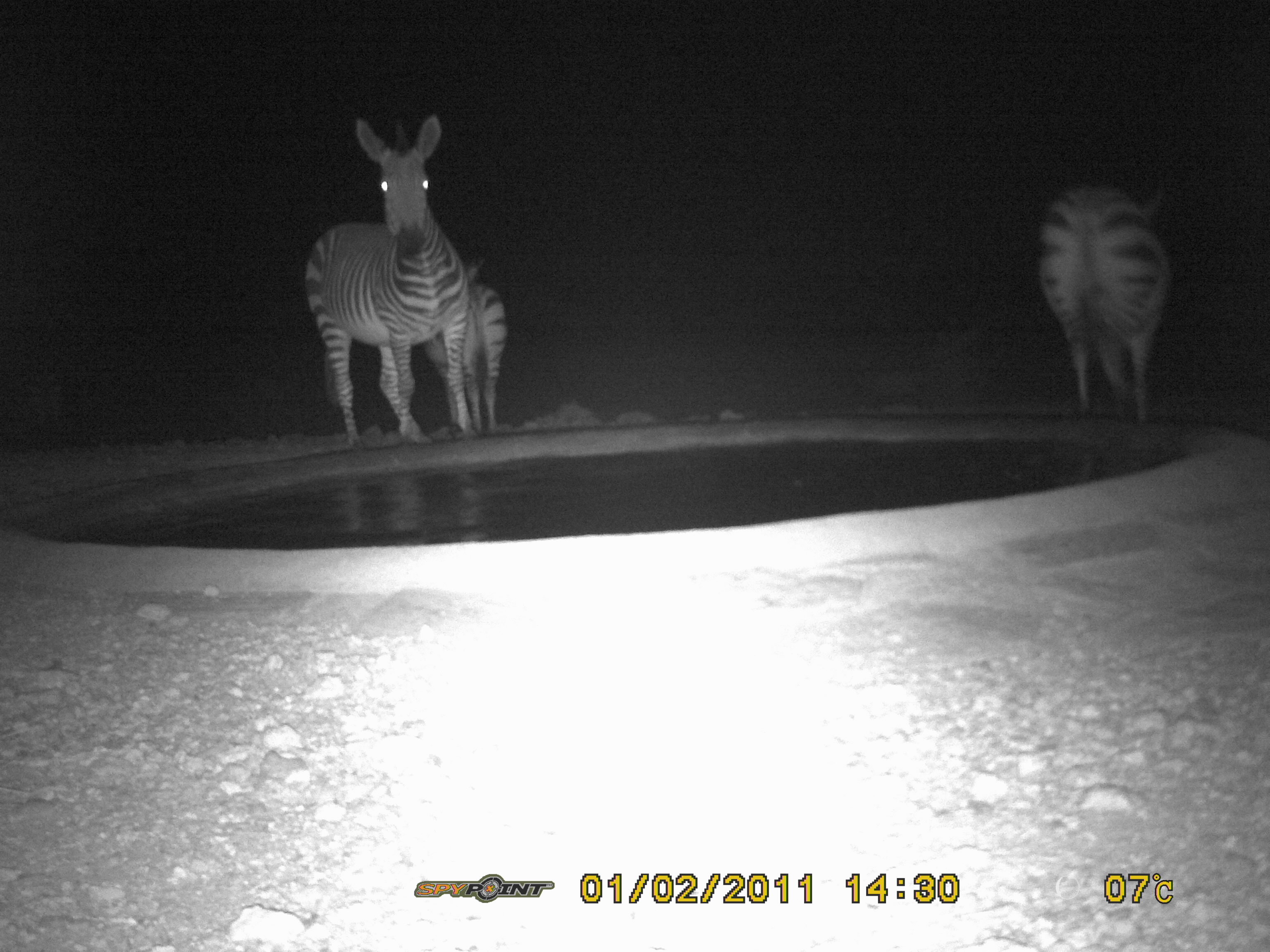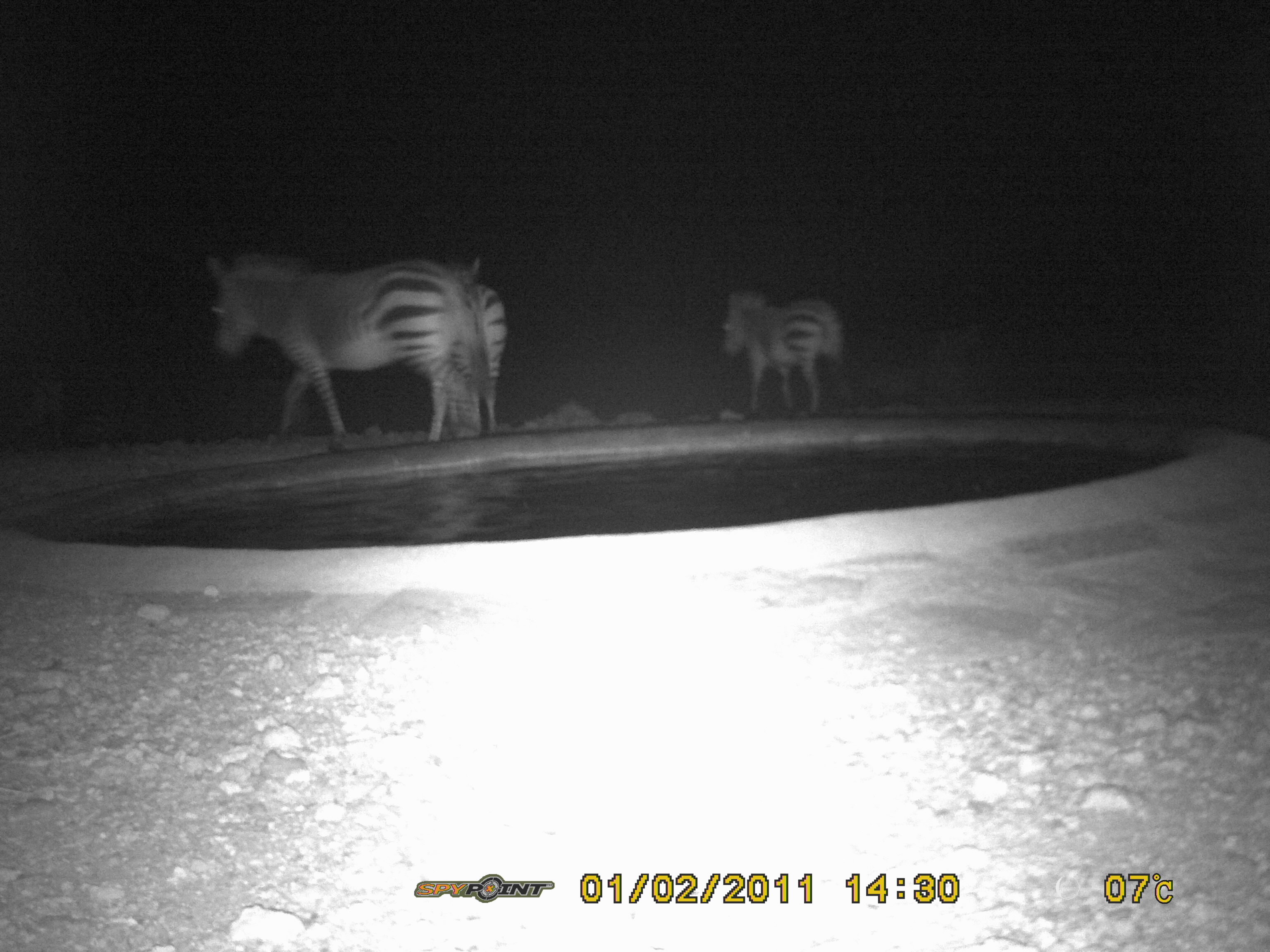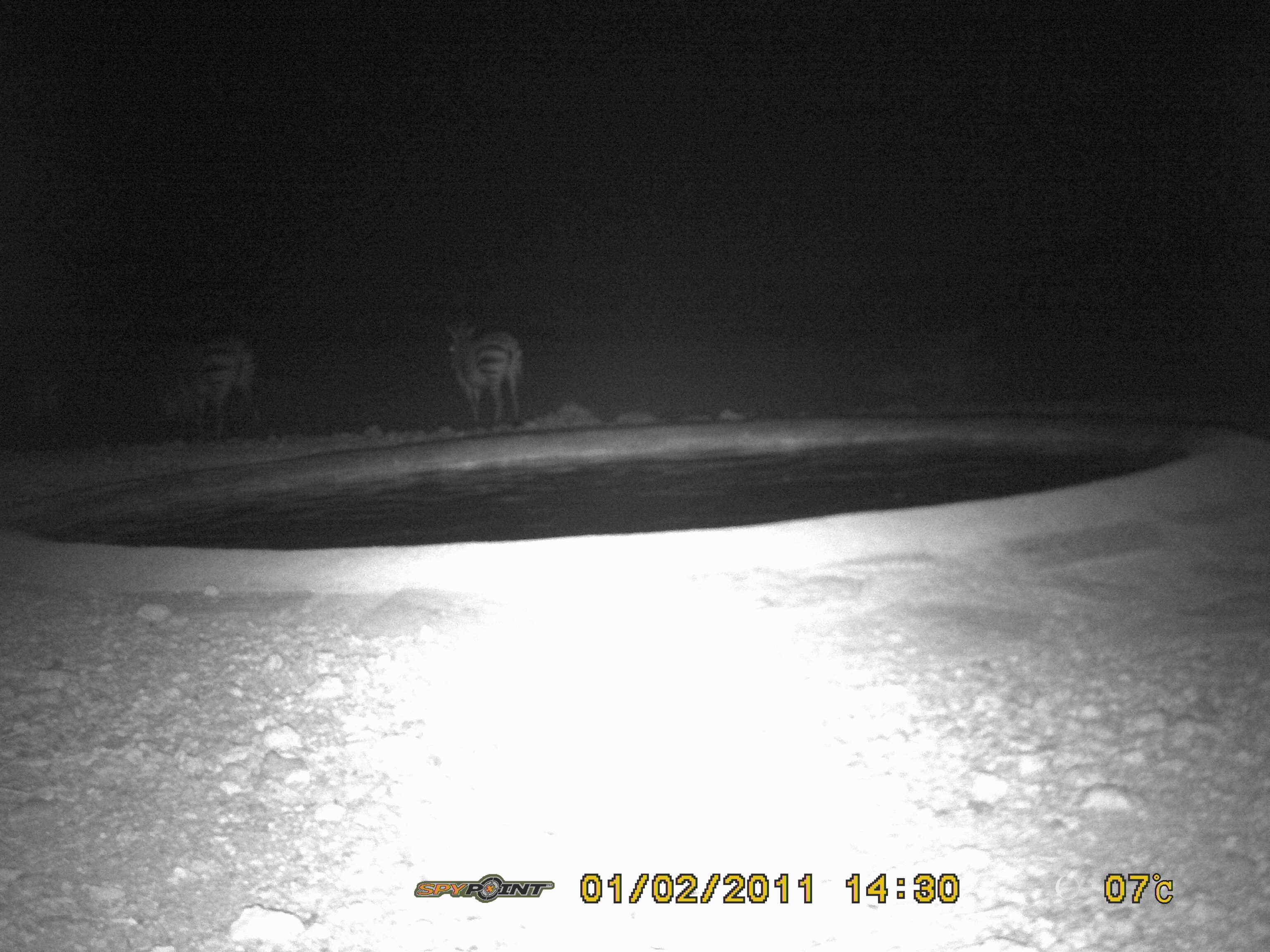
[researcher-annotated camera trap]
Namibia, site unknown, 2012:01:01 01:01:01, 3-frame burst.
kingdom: Animalia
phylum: Chordata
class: Mammalia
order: Perissodactyla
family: Equidae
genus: Equus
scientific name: Equus zebra hartmannae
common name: hartmann's mountain zebra